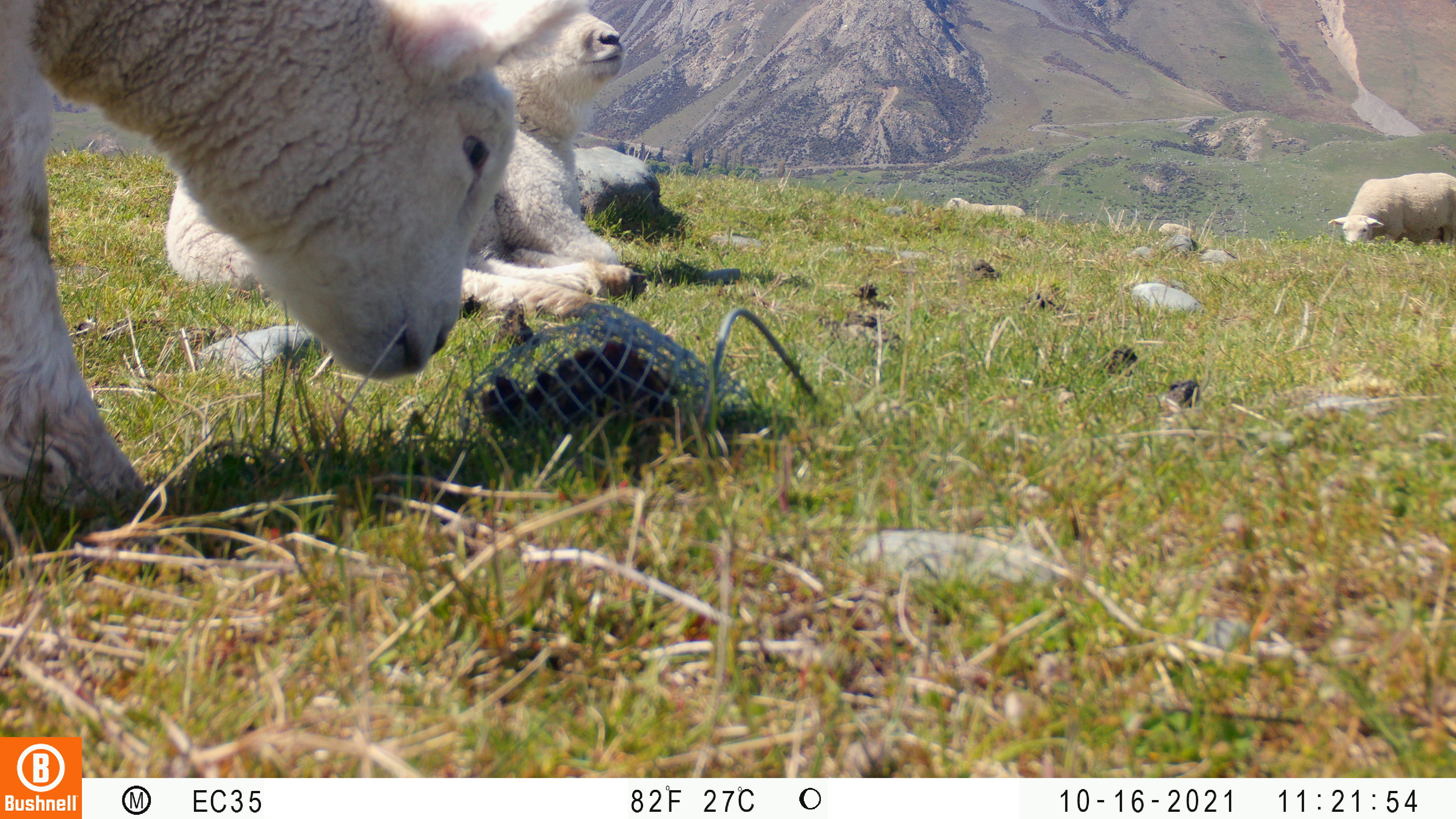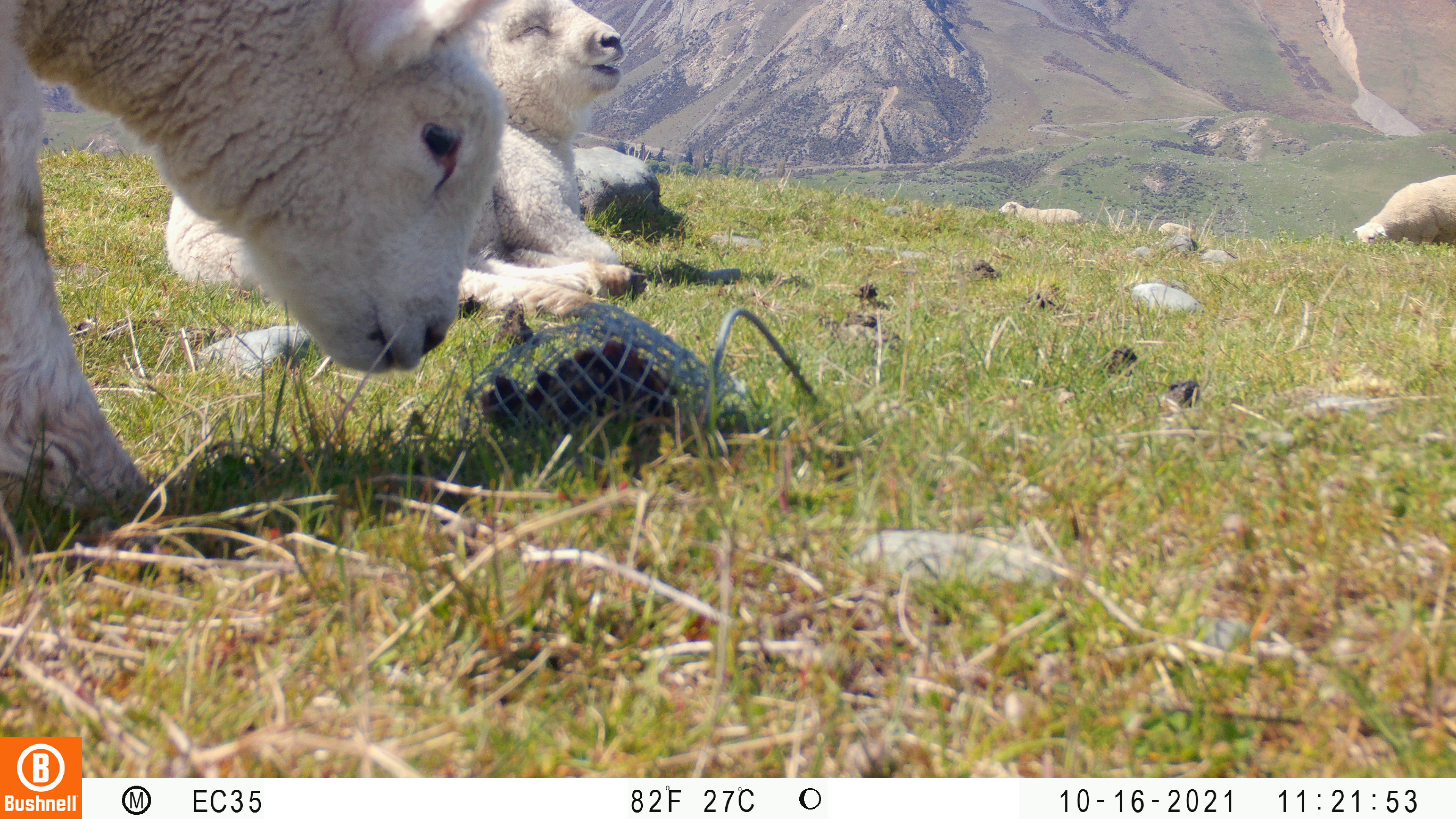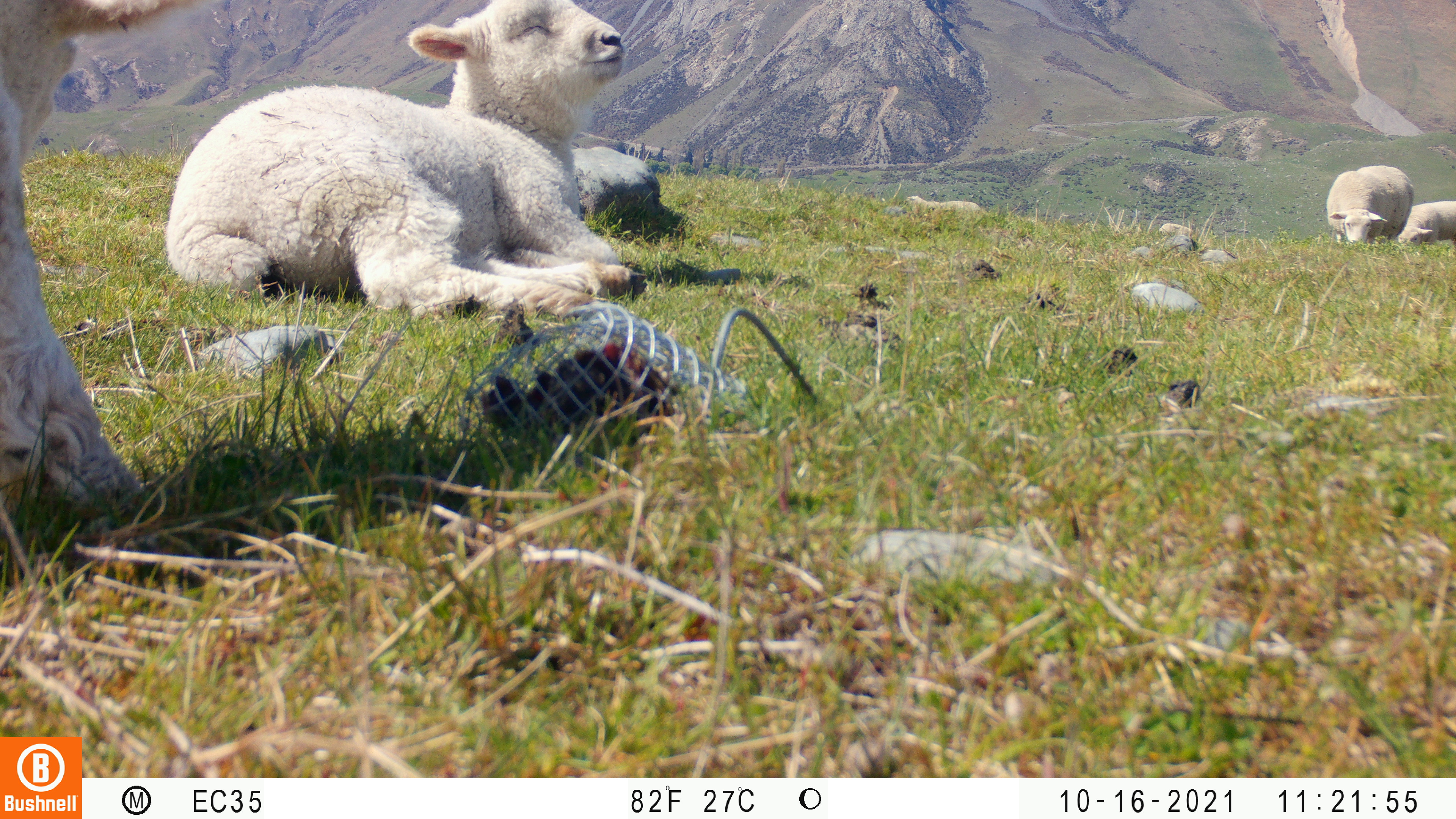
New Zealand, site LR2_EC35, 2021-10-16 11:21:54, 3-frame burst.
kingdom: Animalia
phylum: Chordata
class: Mammalia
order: Artiodactyla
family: Bovidae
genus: Bos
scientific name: Bos taurus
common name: domestic cow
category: cow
Cow (domestic cow) (Bos taurus).